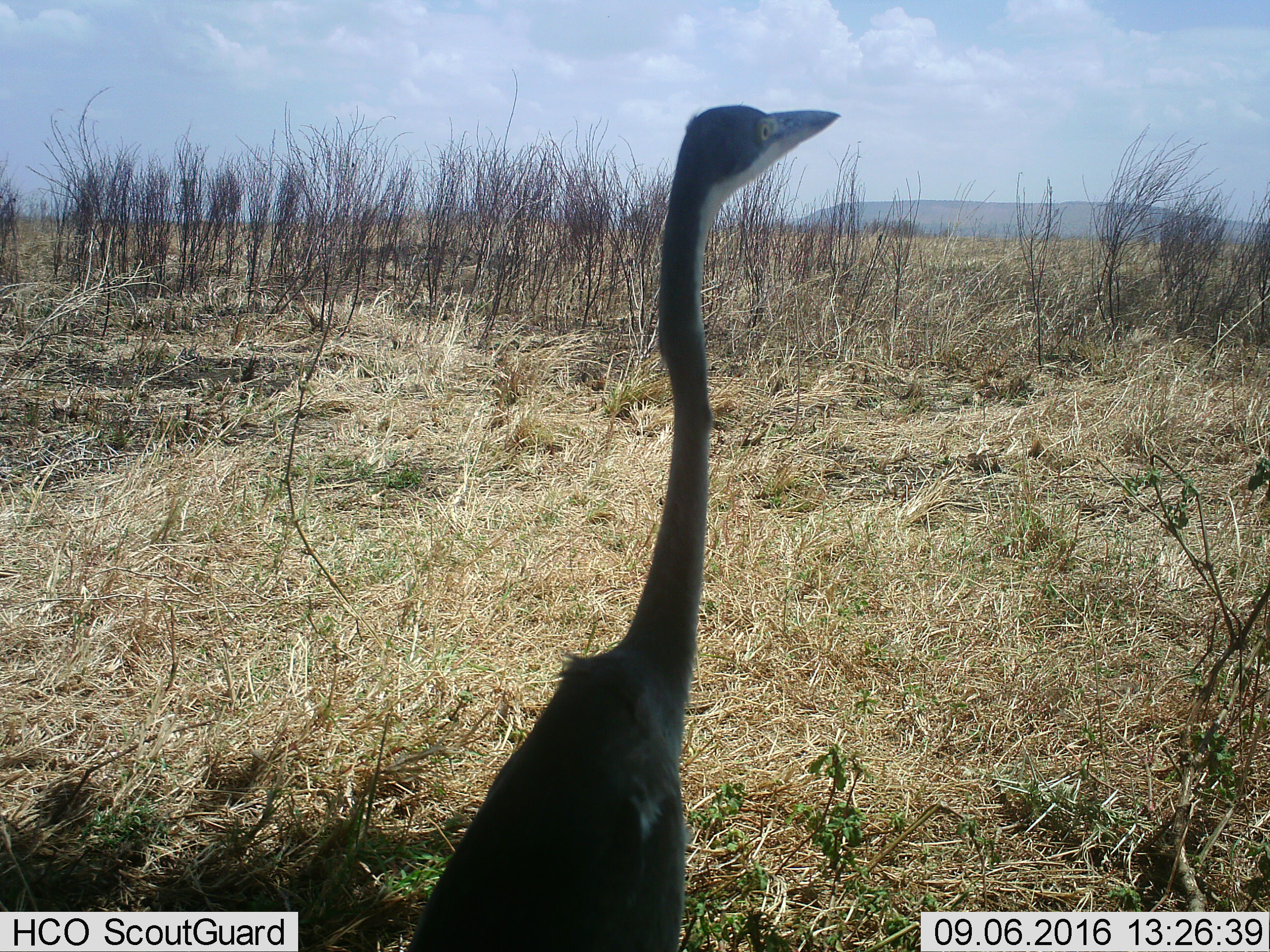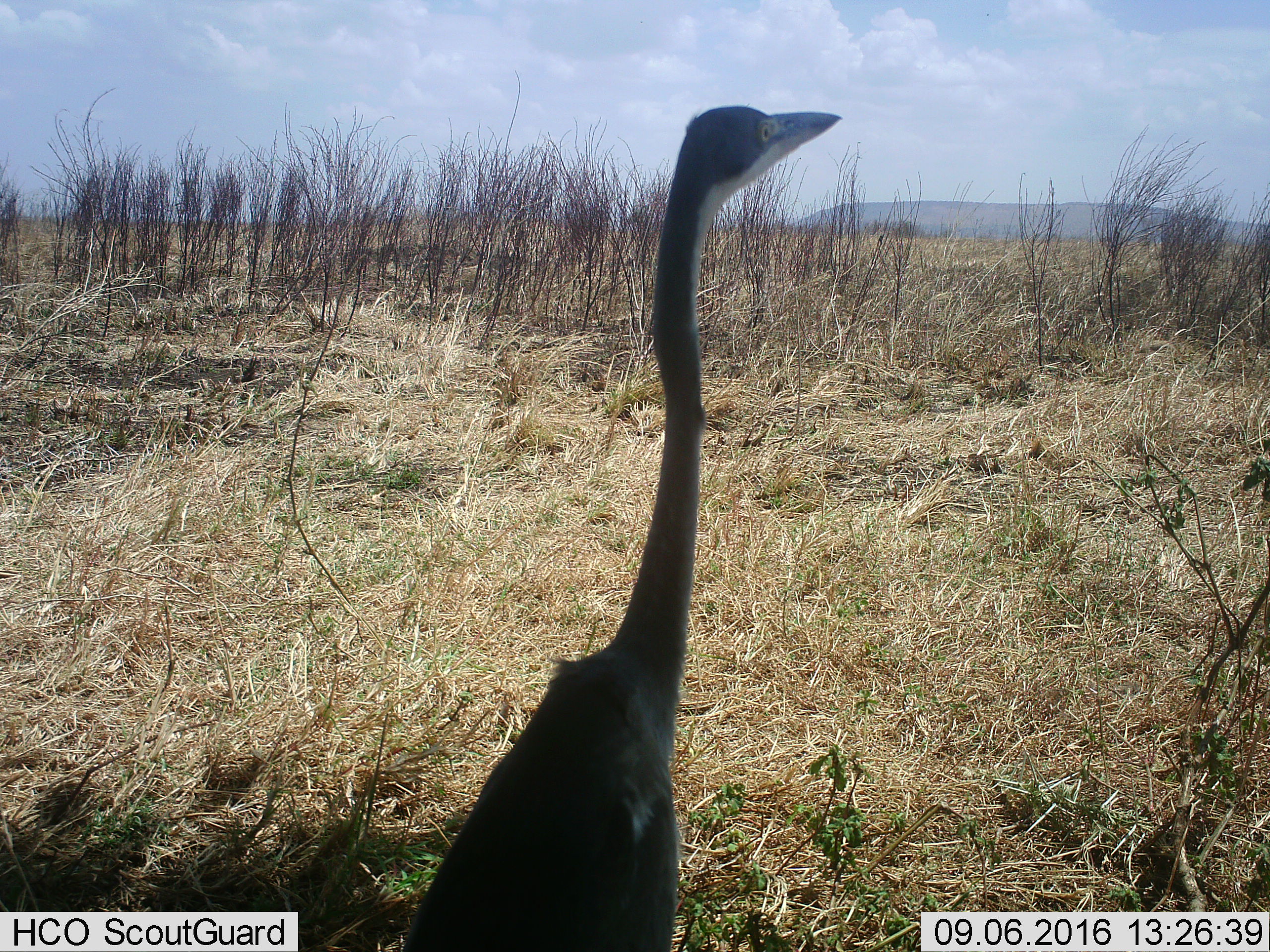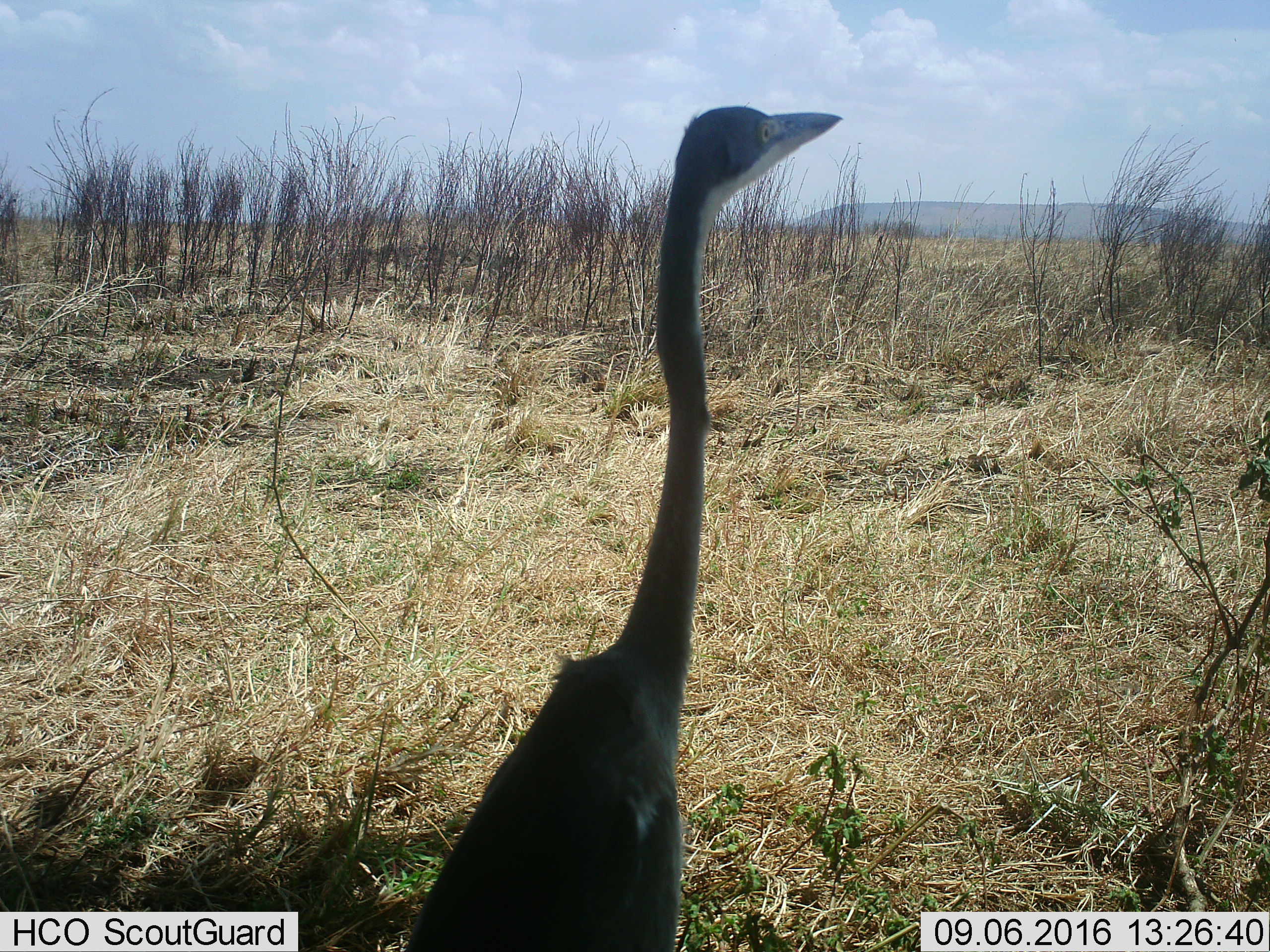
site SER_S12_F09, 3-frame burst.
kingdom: Animalia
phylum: Chordata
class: Aves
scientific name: Aves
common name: bird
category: birdother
Birdother (bird) (Aves), count 1. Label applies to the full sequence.